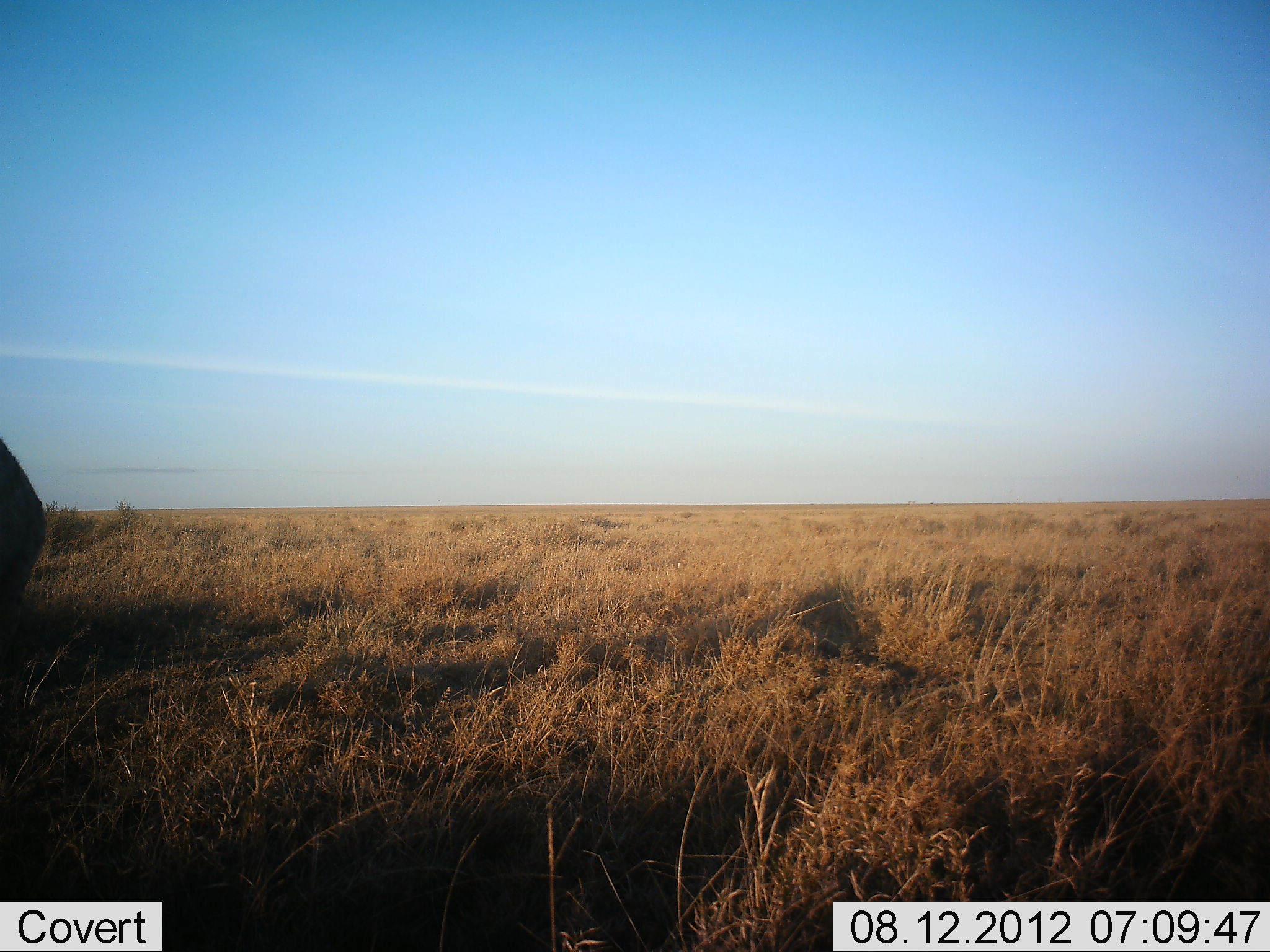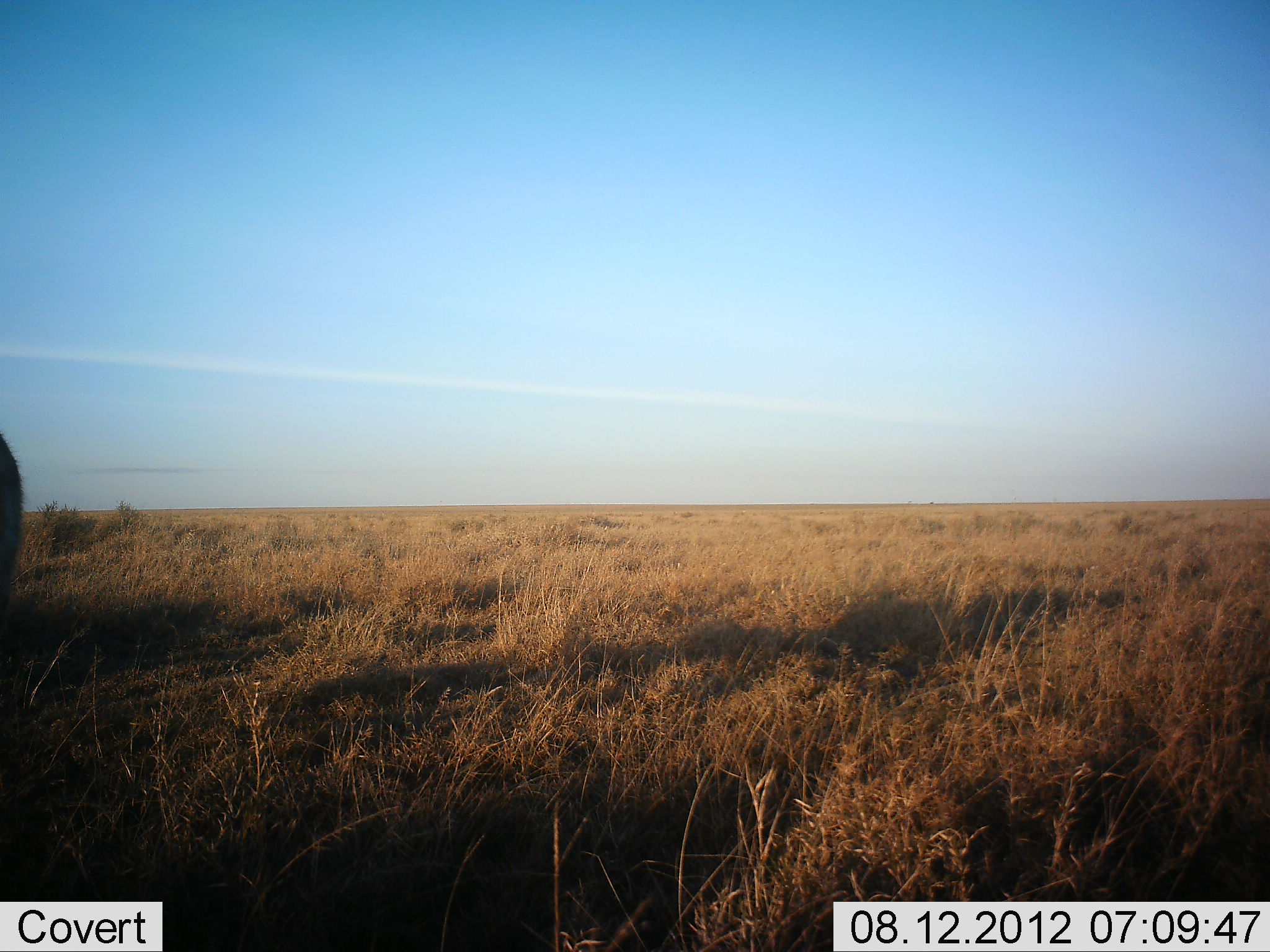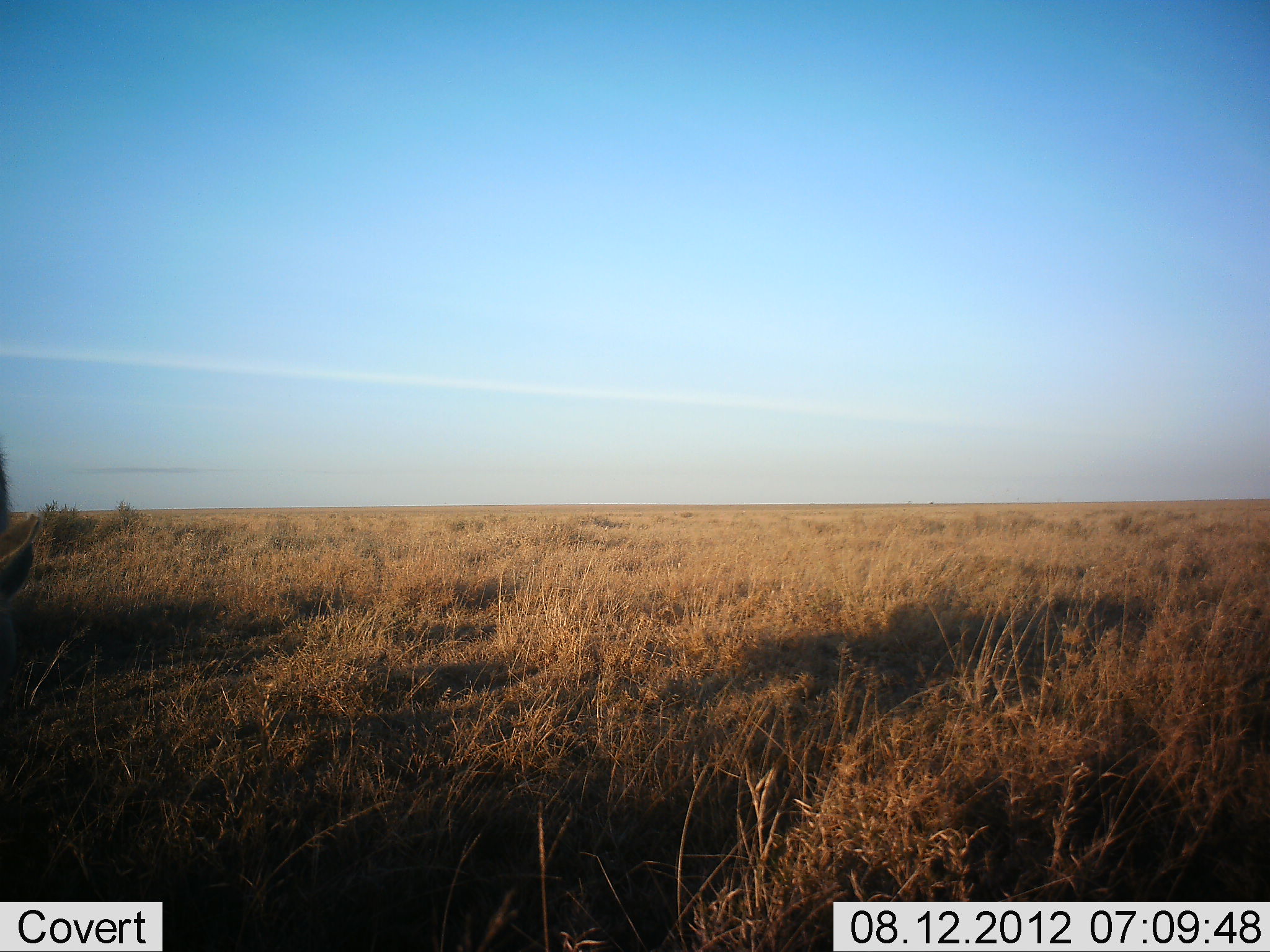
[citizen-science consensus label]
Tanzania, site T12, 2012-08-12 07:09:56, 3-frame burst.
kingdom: Animalia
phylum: Chordata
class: Mammalia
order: Artiodactyla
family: Bovidae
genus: Connochaetes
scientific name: Connochaetes taurinus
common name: blue wildebeest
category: wildebeest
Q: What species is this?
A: Wildebeest (blue wildebeest) (Connochaetes taurinus).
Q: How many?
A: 1.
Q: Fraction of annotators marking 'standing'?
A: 33%.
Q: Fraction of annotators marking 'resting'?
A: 0%.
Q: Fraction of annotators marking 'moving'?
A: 67%.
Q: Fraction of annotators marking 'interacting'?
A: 0%.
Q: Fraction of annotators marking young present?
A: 0%.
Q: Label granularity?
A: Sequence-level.